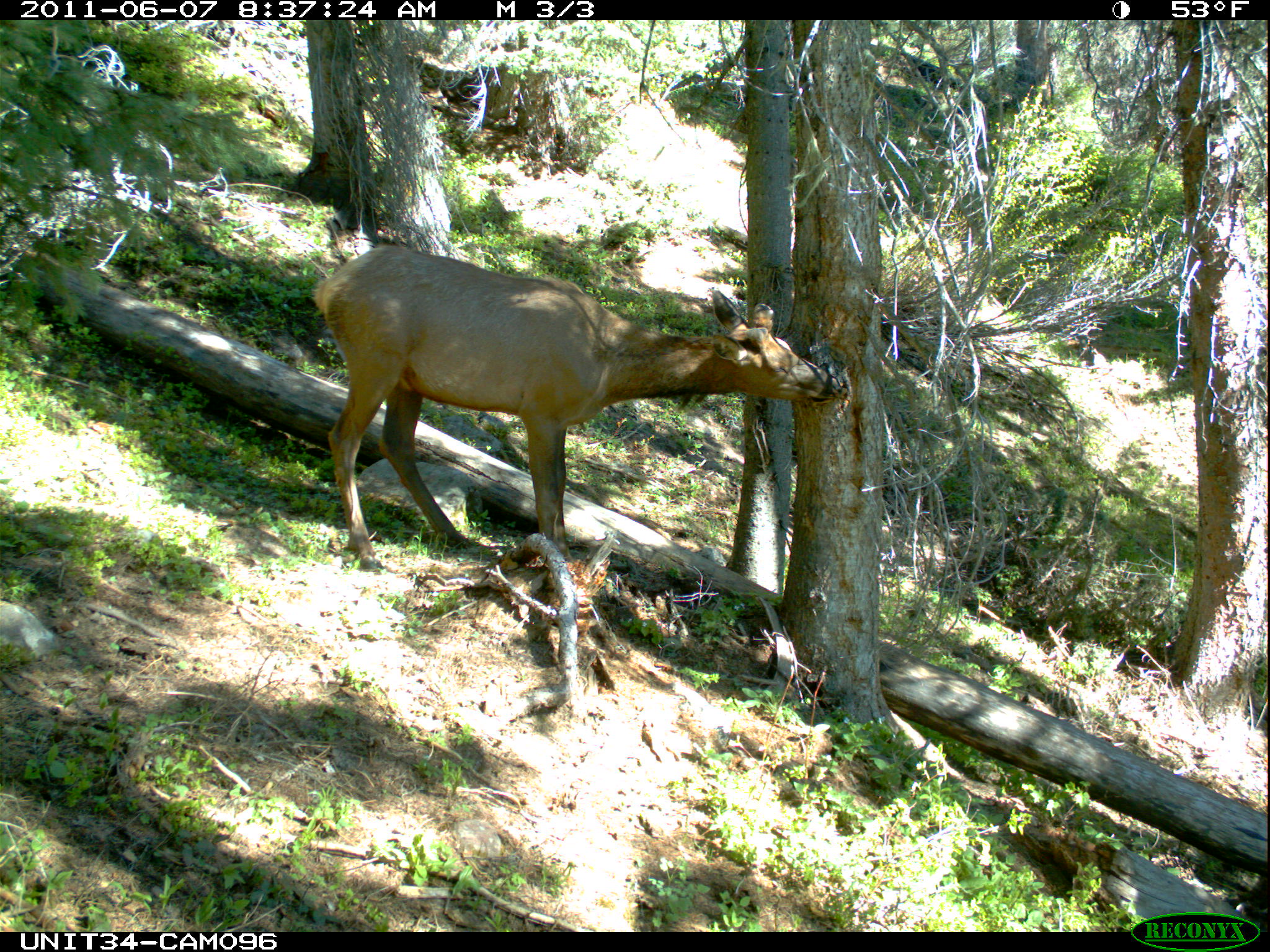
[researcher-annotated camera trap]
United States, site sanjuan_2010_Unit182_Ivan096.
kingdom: Animalia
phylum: Chordata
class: Mammalia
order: Artiodactyla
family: Cervidae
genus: Cervus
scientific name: Cervus elaphus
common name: red deer